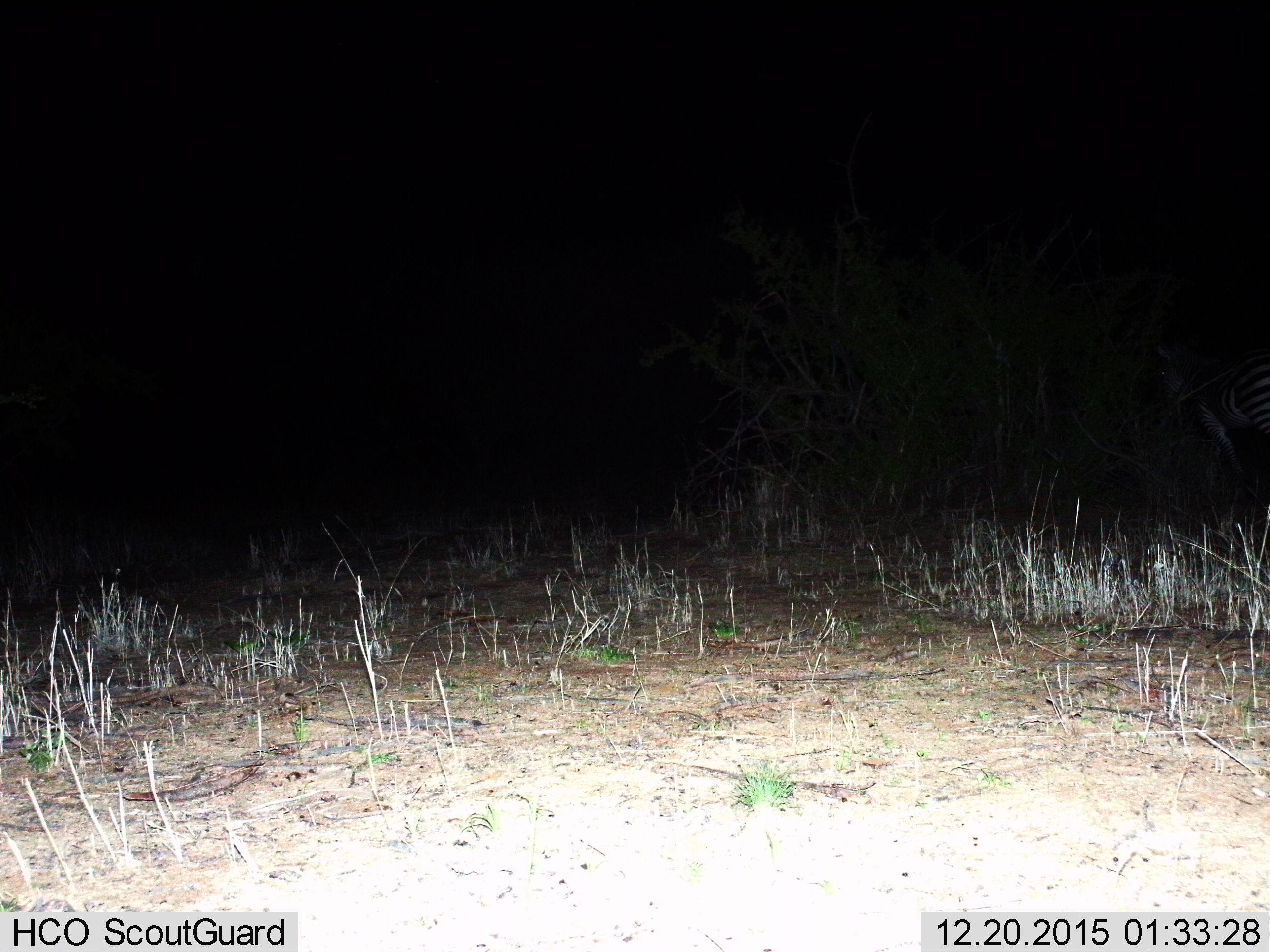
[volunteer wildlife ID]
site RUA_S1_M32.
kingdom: Animalia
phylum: Chordata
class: Mammalia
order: Perissodactyla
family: Equidae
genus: Equus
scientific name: Equus quagga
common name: plains zebra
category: zebraplains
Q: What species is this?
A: Zebraplains (plains zebra) (Equus quagga).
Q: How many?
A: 1.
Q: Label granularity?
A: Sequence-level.